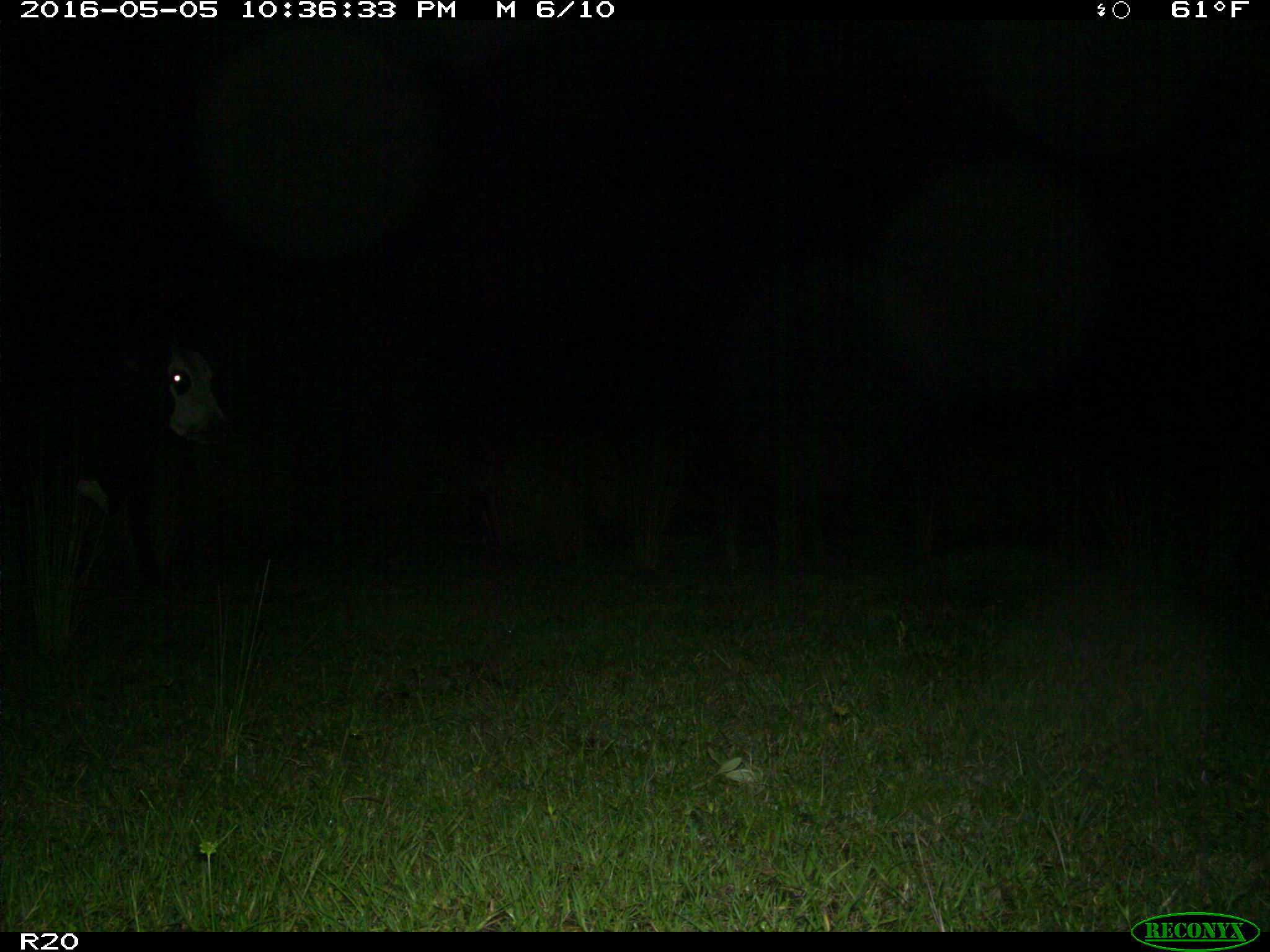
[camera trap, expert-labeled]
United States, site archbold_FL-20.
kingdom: Animalia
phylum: Chordata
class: Mammalia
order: Artiodactyla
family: Bovidae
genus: Bos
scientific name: Bos taurus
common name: domestic cow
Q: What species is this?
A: Bos taurus (domestic cow).